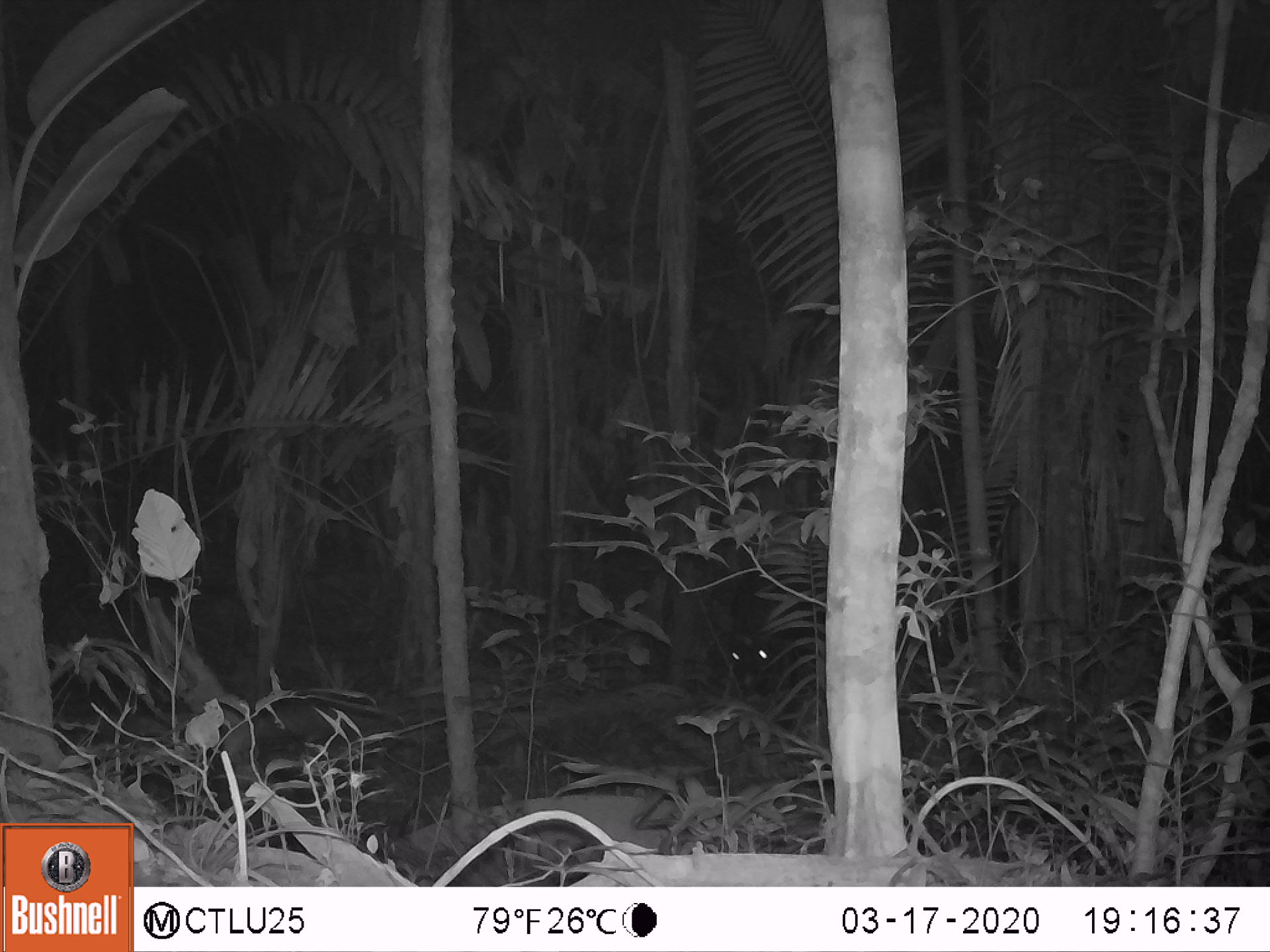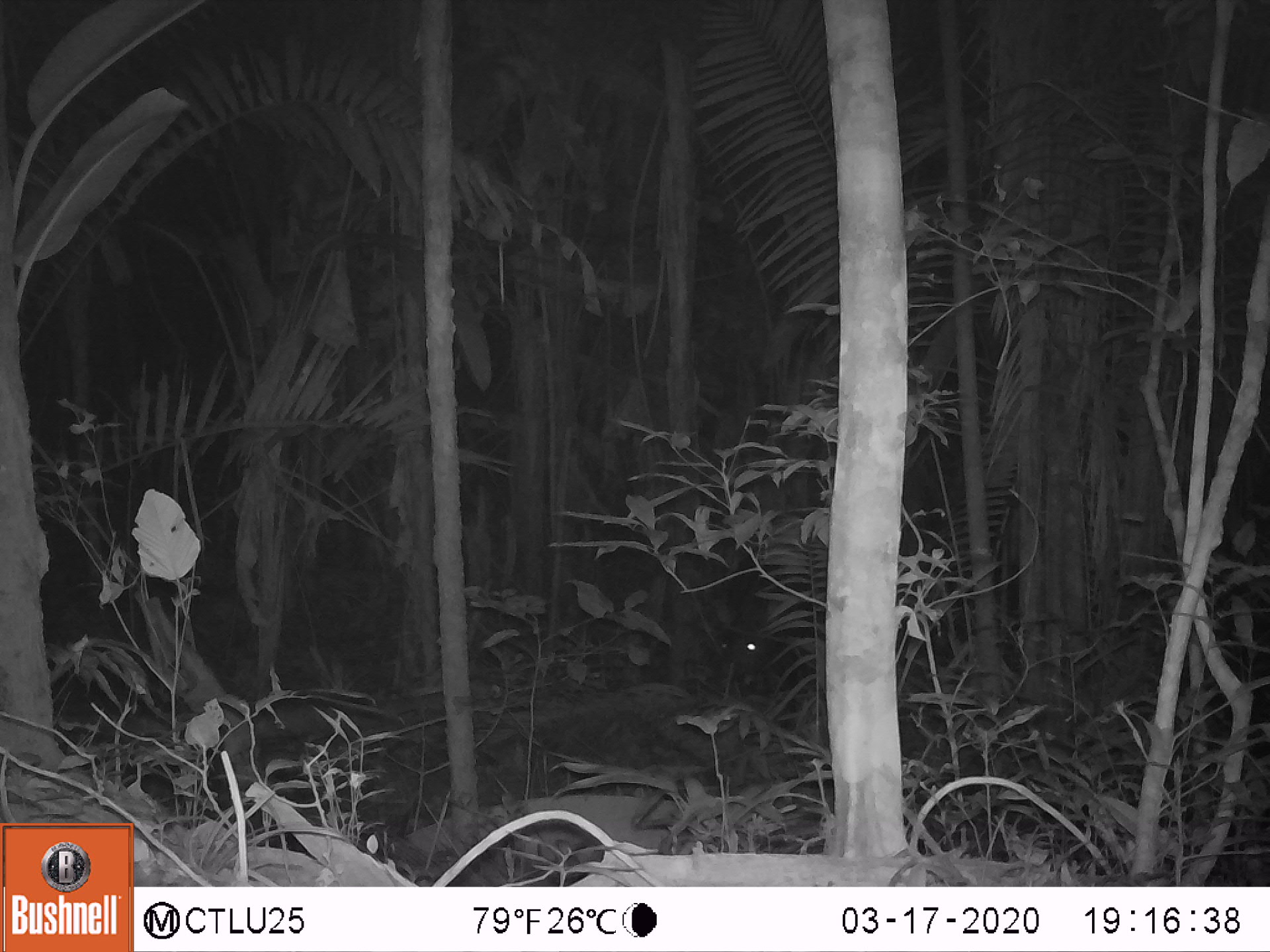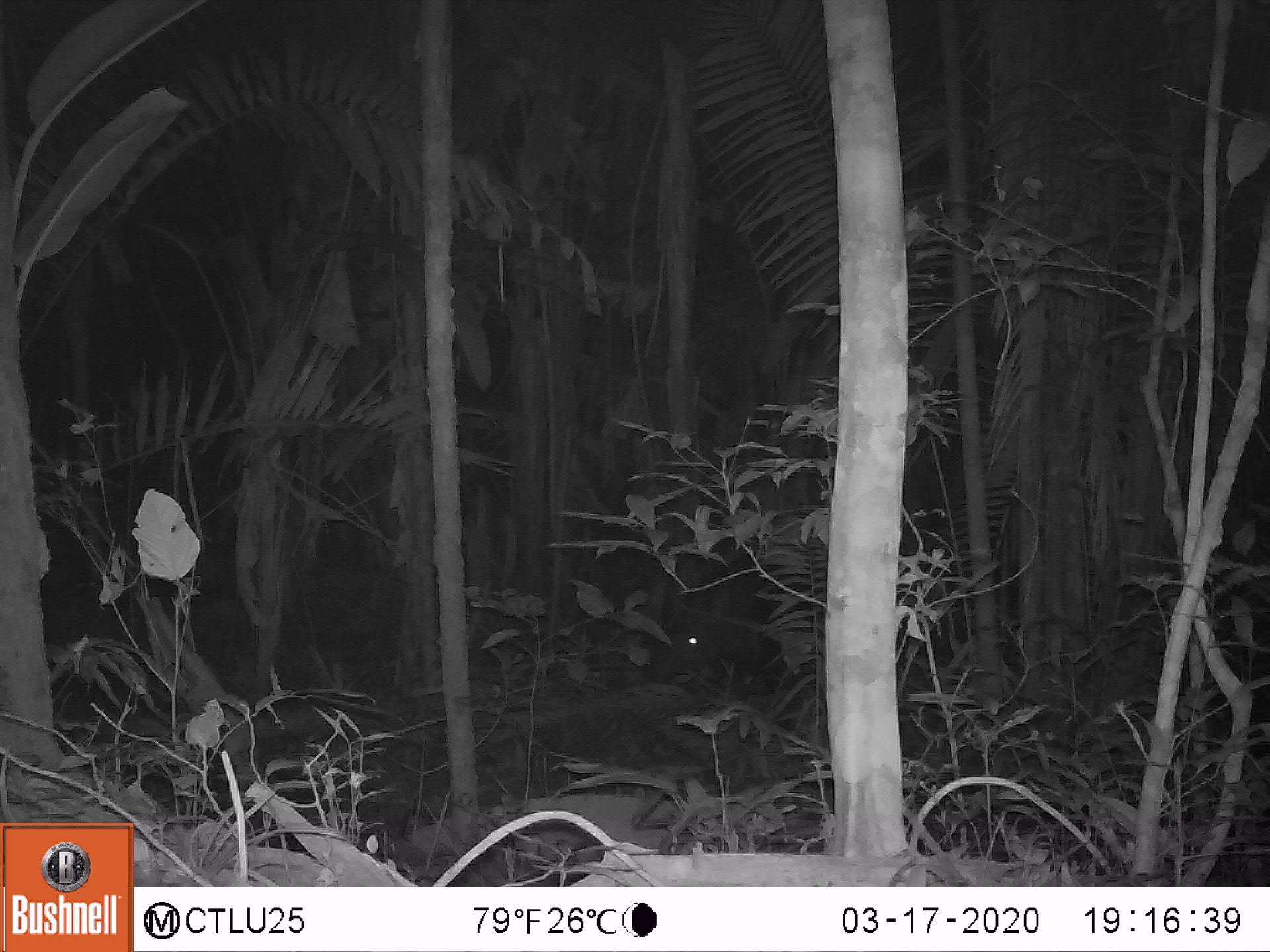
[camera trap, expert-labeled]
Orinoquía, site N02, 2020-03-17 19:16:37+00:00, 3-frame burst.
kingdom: Animalia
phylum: Chordata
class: Mammalia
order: Perissodactyla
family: Tapiridae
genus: Tapirus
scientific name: Tapirus terrestris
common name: lowland tapir